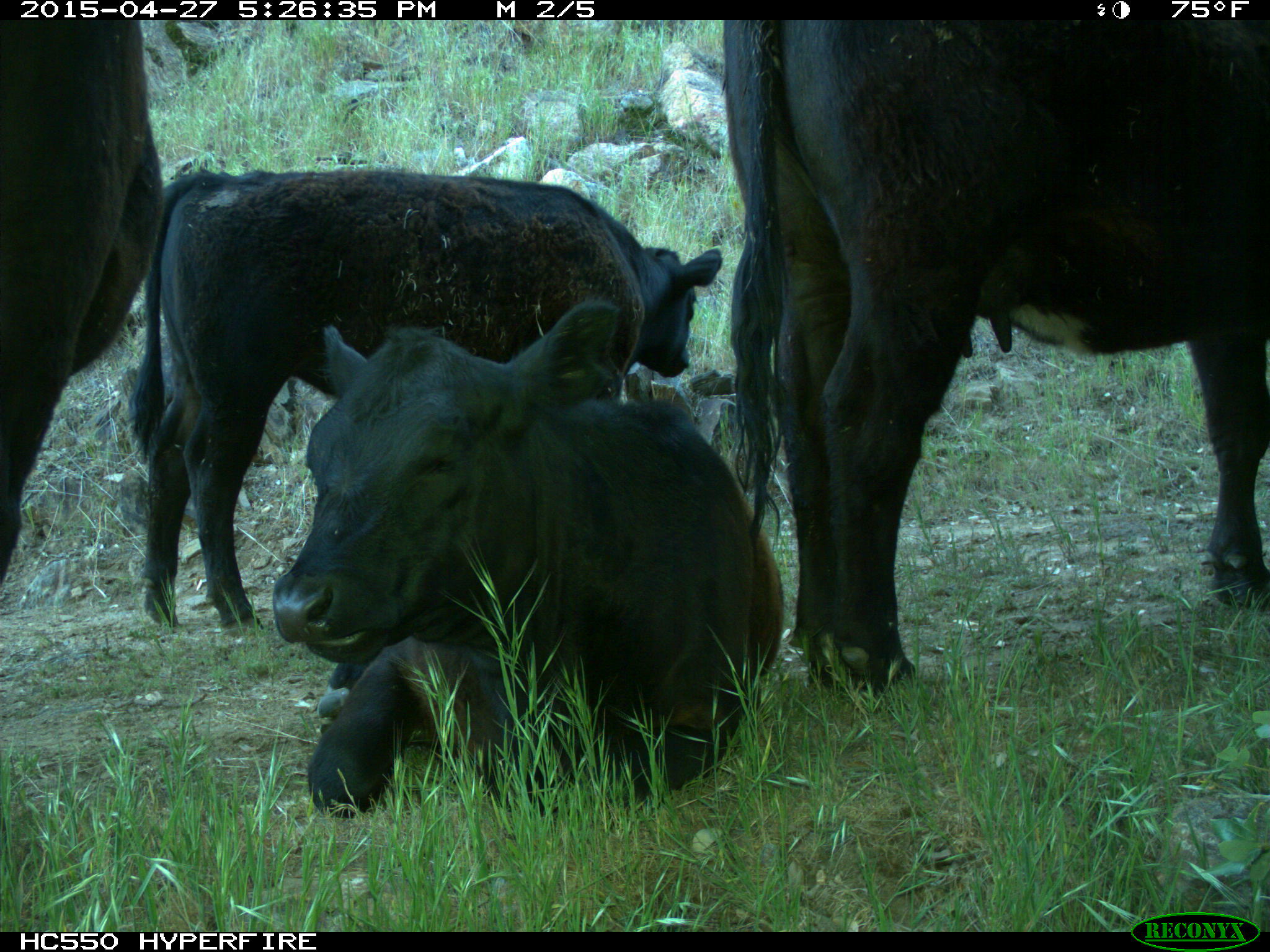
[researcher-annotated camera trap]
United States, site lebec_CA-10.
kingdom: Animalia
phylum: Chordata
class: Mammalia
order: Artiodactyla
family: Bovidae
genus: Bos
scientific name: Bos taurus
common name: domestic cow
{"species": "Bos taurus (domestic cow)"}